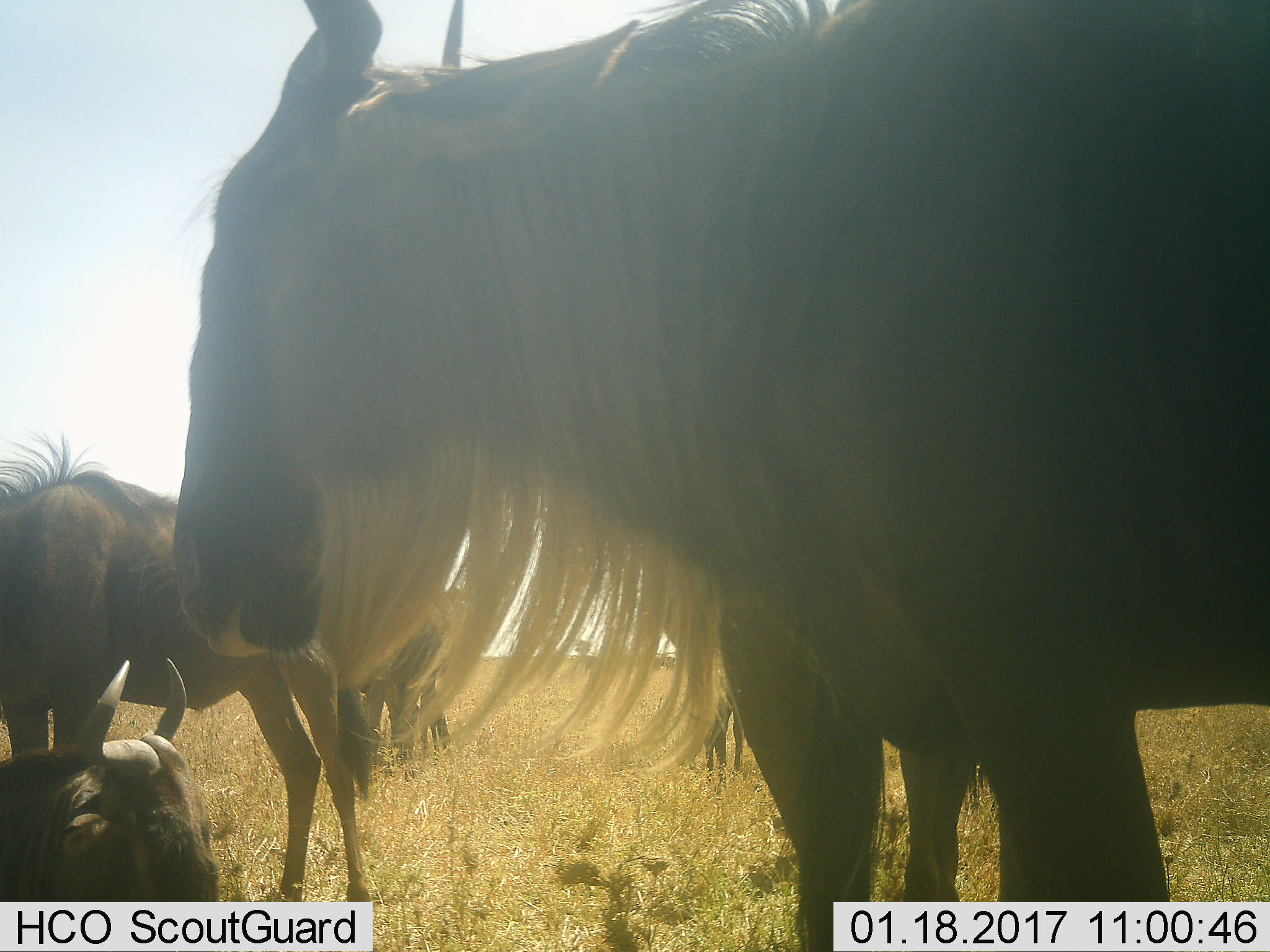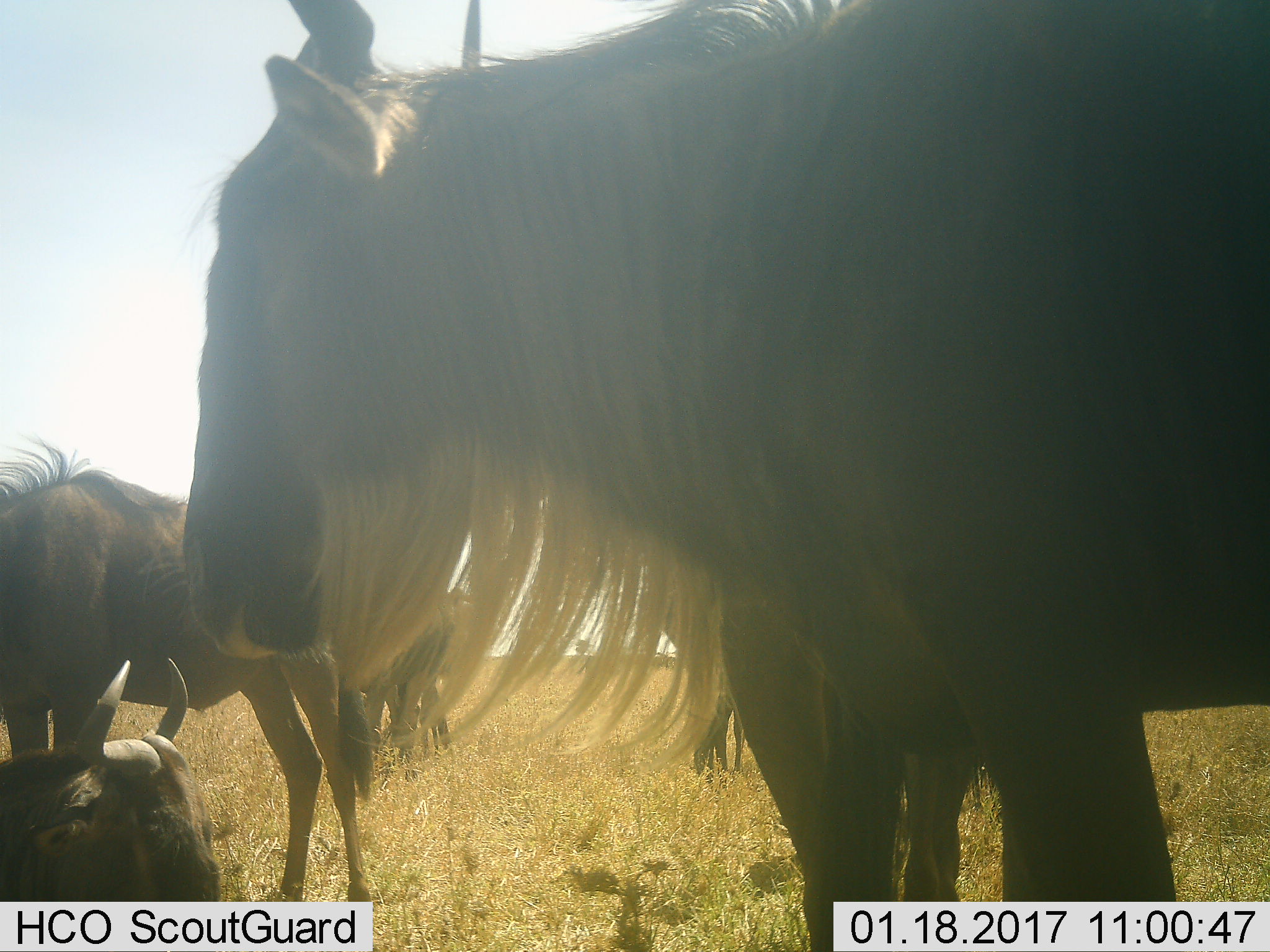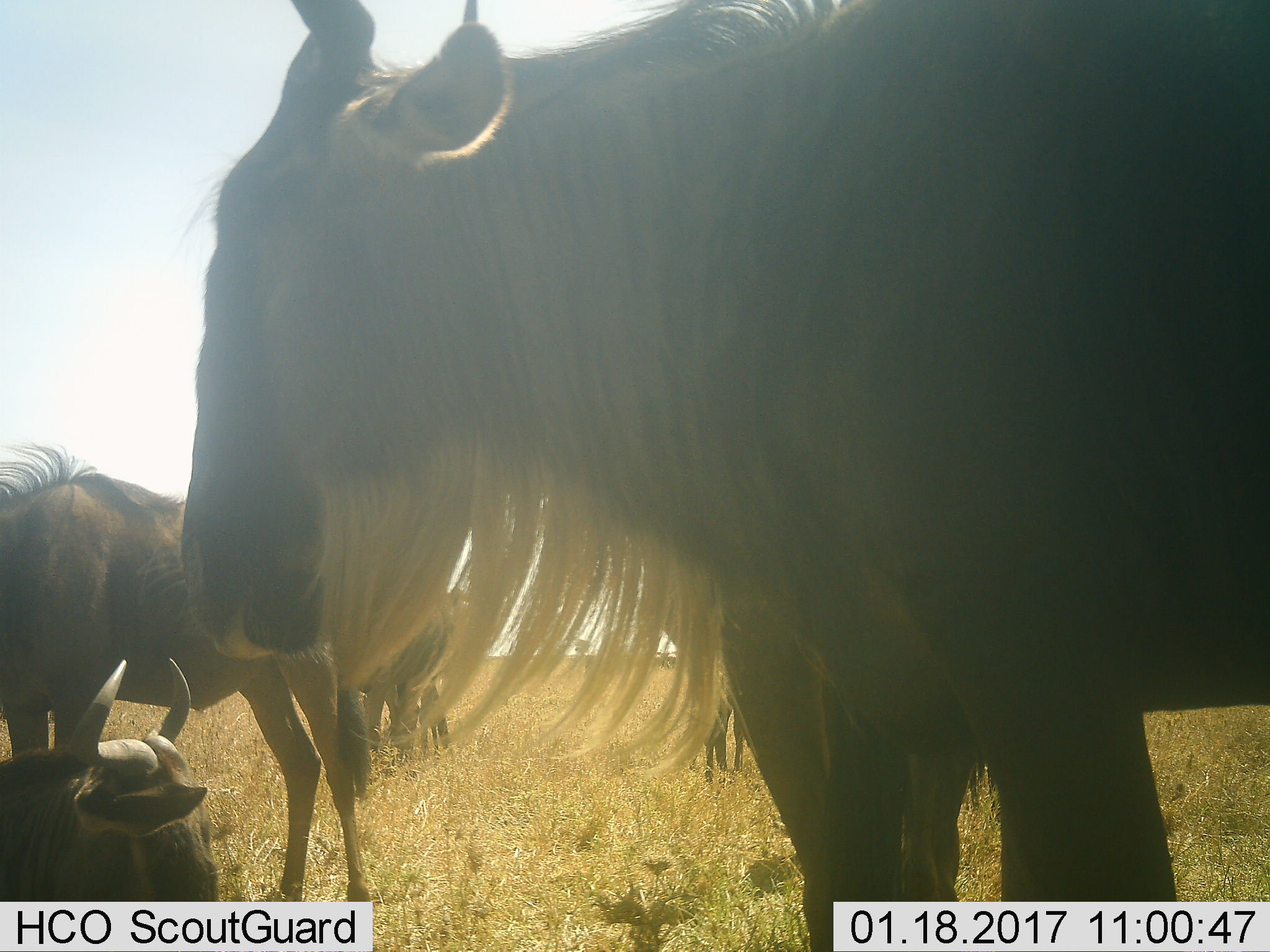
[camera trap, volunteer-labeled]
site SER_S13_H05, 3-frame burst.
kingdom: Animalia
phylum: Chordata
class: Mammalia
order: Artiodactyla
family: Bovidae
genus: Connochaetes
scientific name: Connochaetes taurinus taurinus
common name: blue wildebeest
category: wildebeestblue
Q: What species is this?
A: Wildebeestblue (blue wildebeest) (Connochaetes taurinus taurinus).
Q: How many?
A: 5.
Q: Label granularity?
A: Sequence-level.